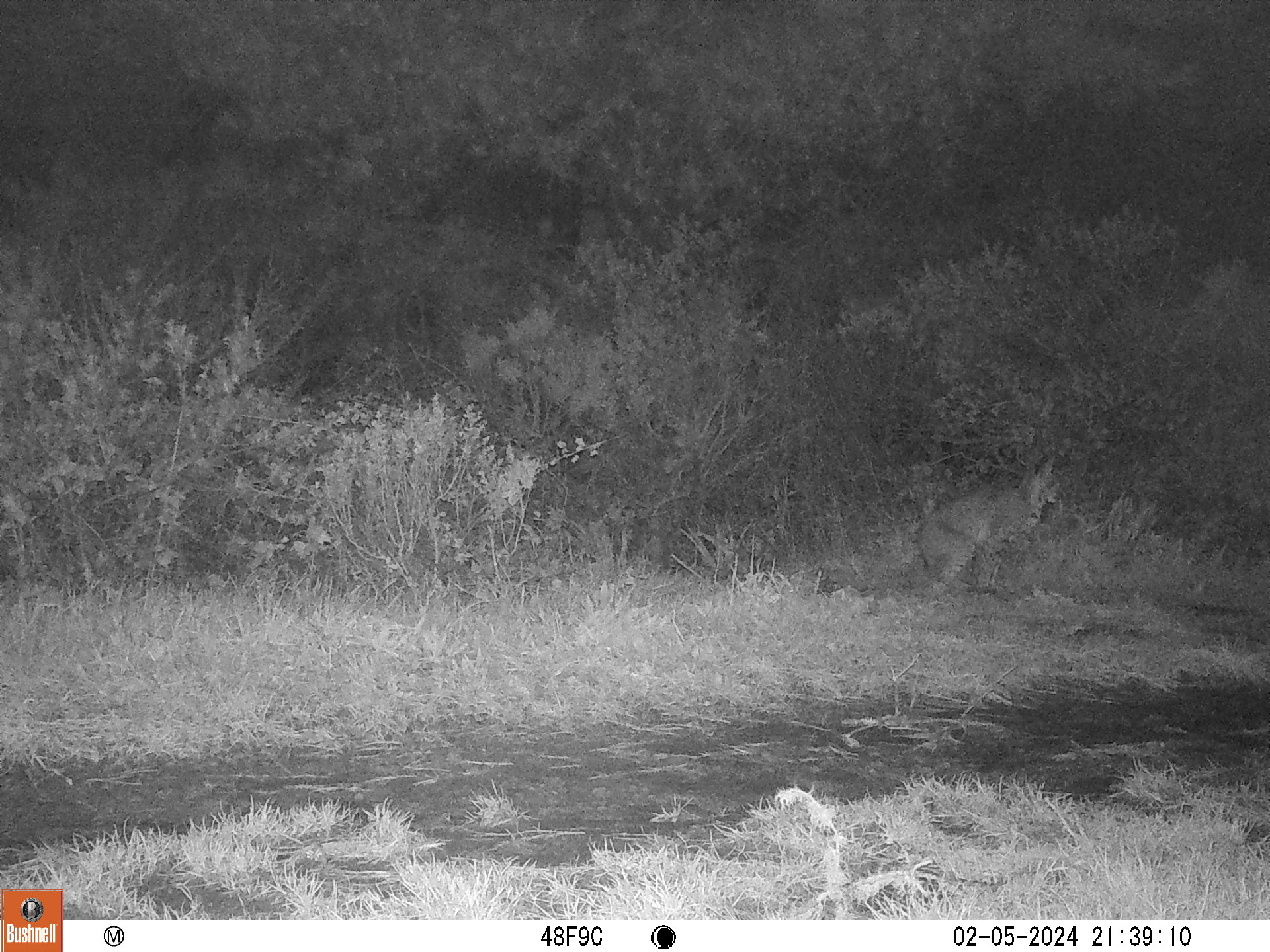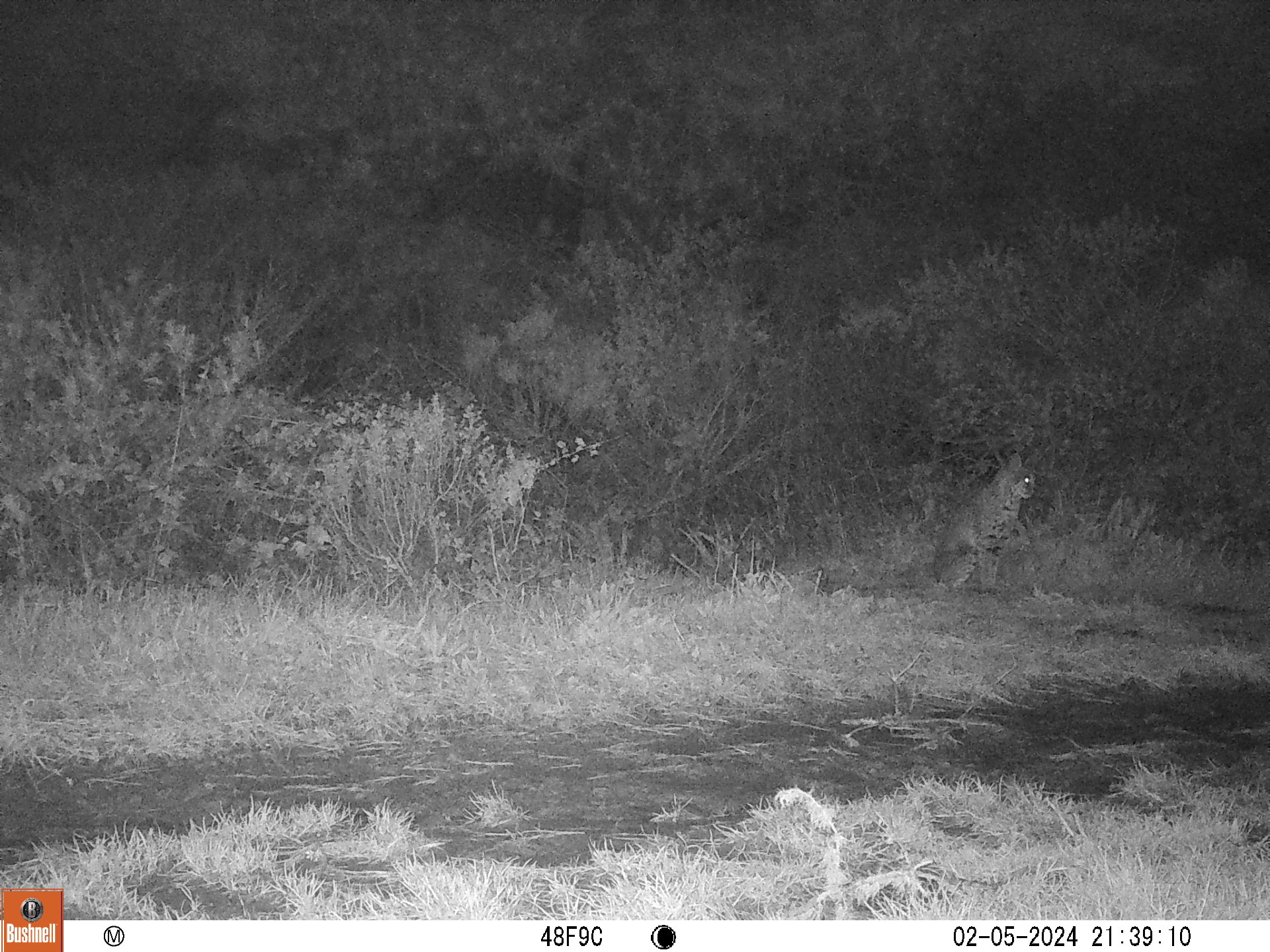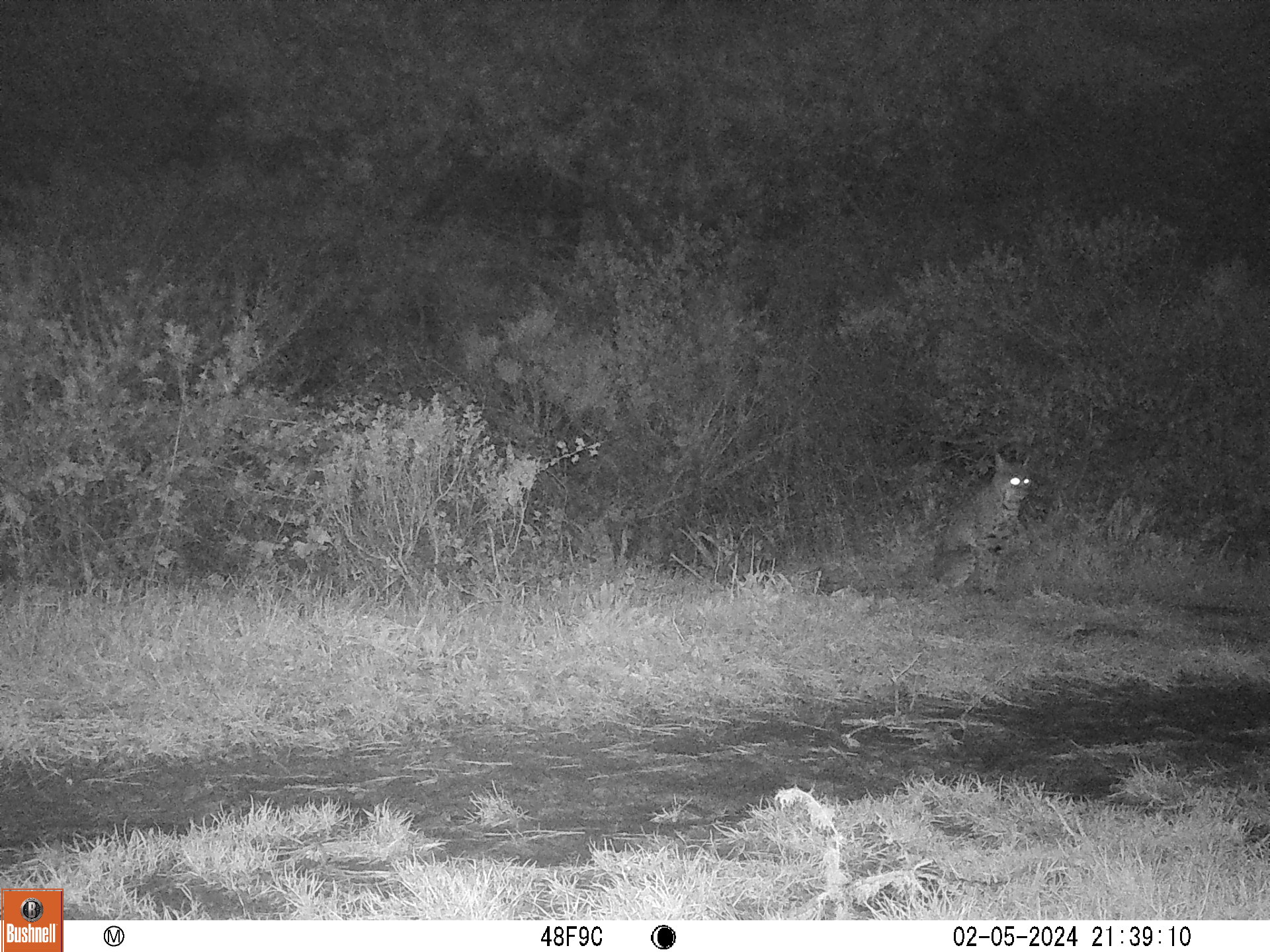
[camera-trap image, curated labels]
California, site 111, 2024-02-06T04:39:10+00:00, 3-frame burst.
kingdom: Animalia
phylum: Chordata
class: Mammalia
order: Carnivora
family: Felidae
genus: Lynx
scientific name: Lynx rufus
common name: bobcat